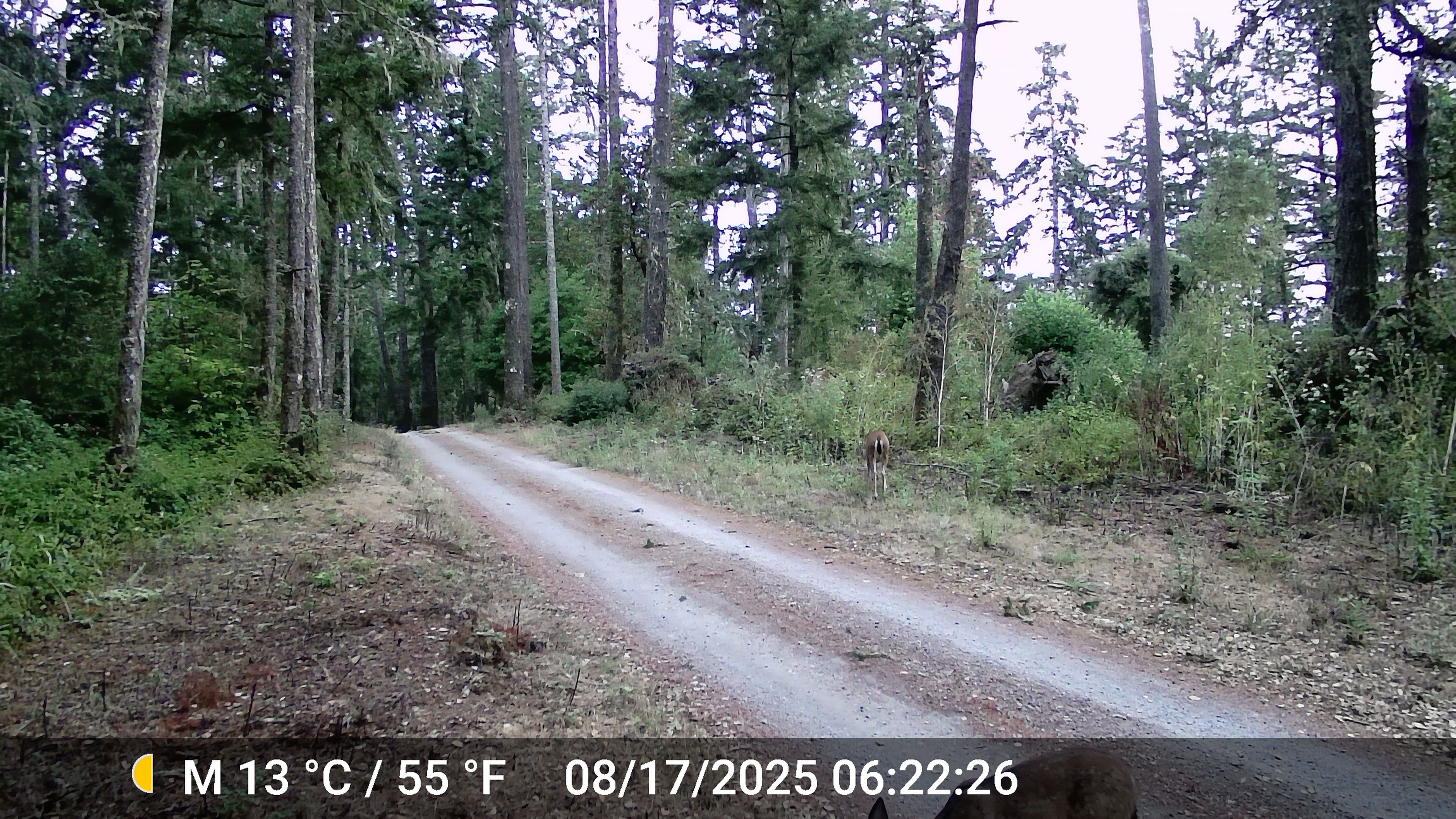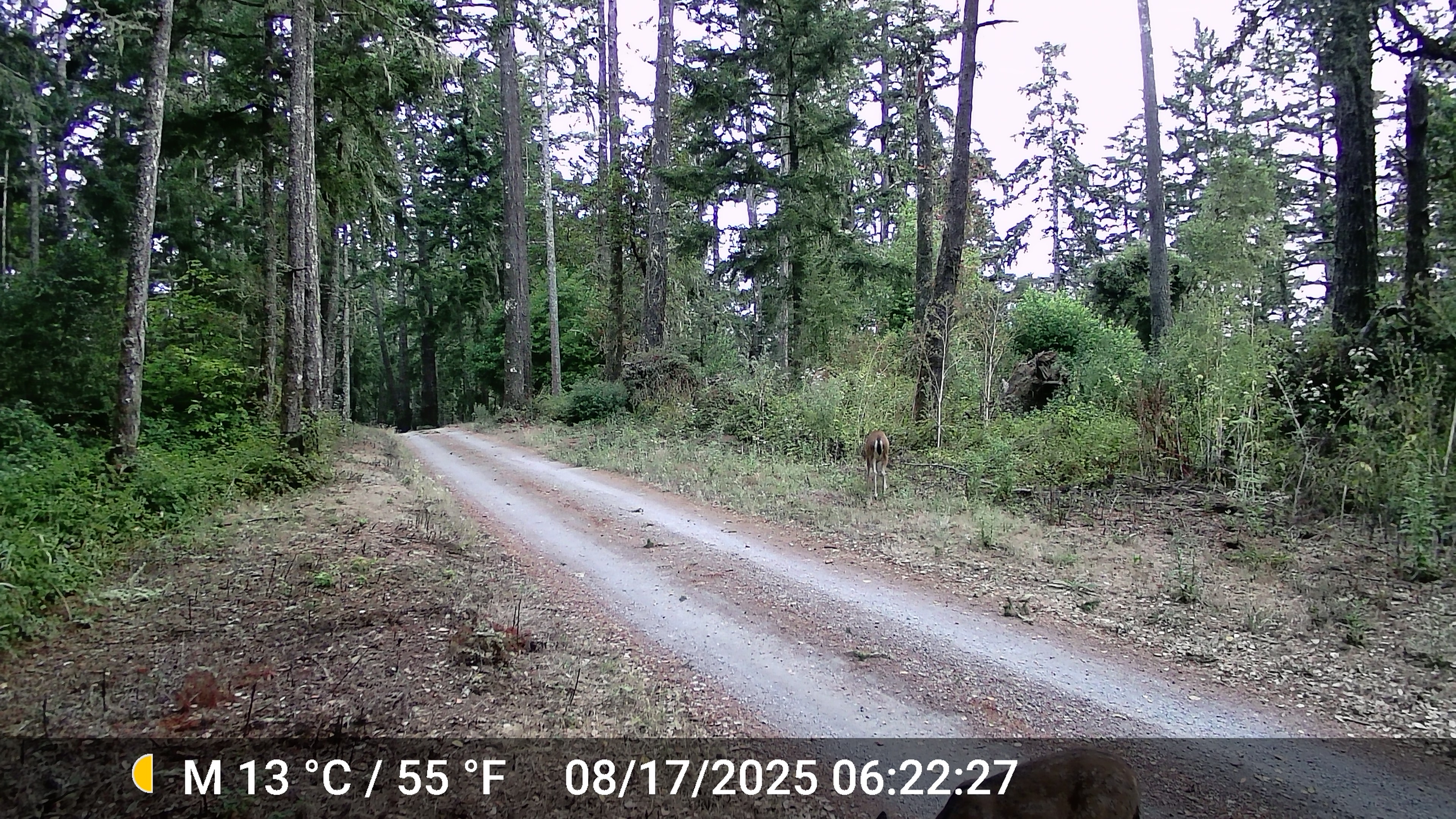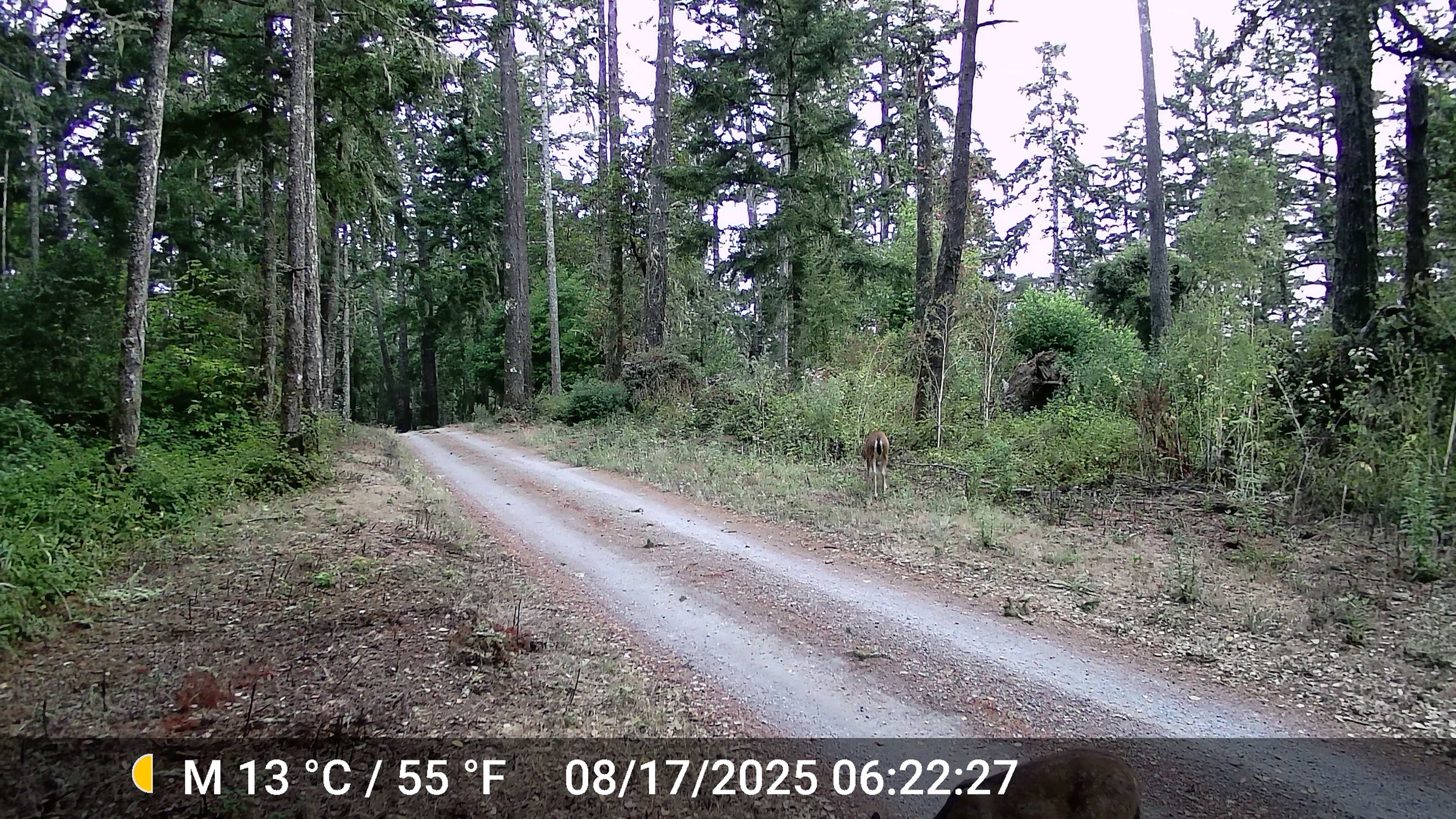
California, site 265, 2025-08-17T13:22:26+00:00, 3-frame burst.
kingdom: Animalia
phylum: Chordata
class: Mammalia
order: Artiodactyla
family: Cervidae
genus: Odocoileus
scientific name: Odocoileus hemionus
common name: mule deer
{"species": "mule deer (Odocoileus hemionus)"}